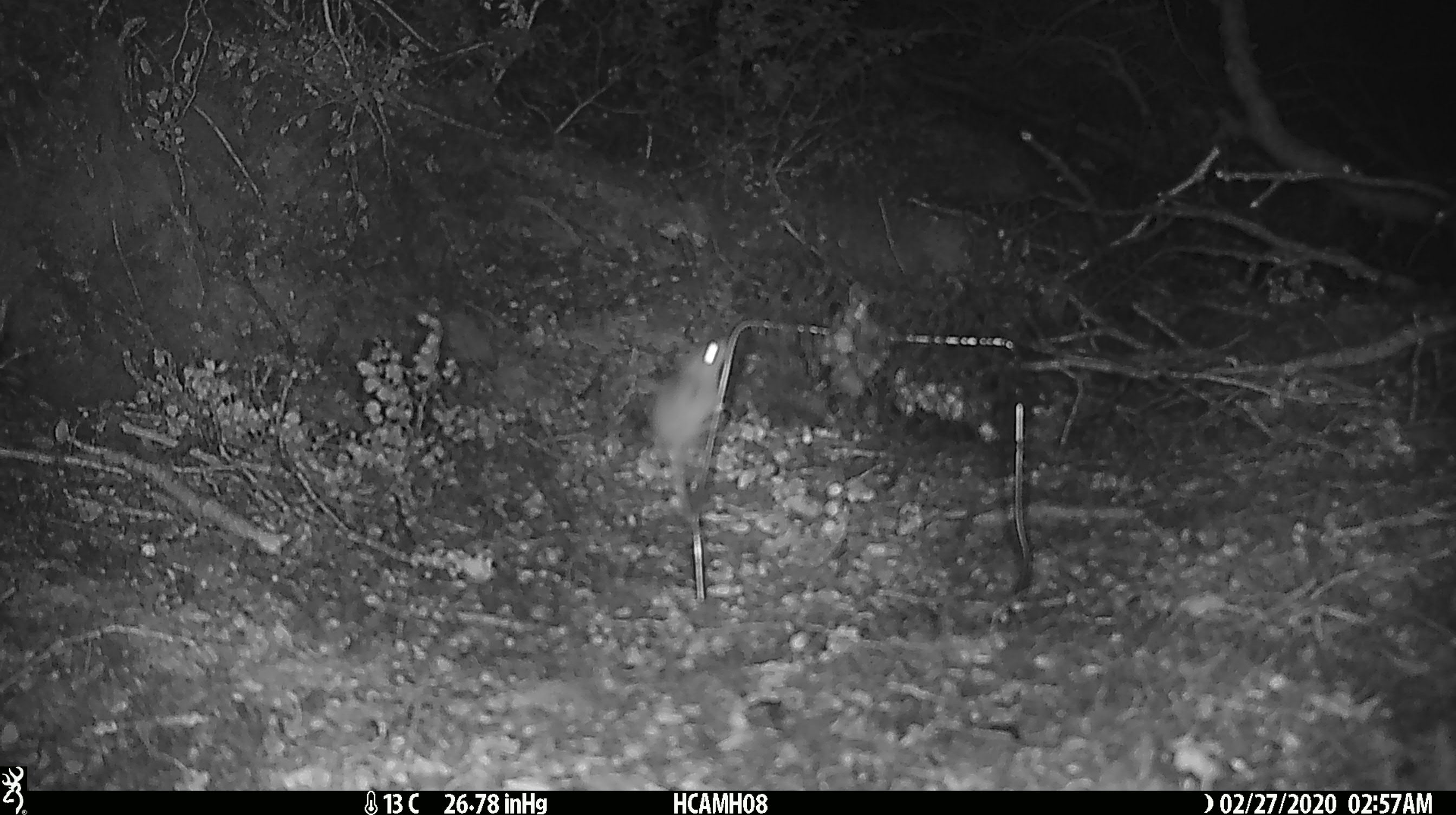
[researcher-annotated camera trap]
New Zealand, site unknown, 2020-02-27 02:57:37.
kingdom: Animalia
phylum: Chordata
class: Mammalia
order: Rodentia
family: Muridae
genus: Mus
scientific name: Mus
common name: mouse